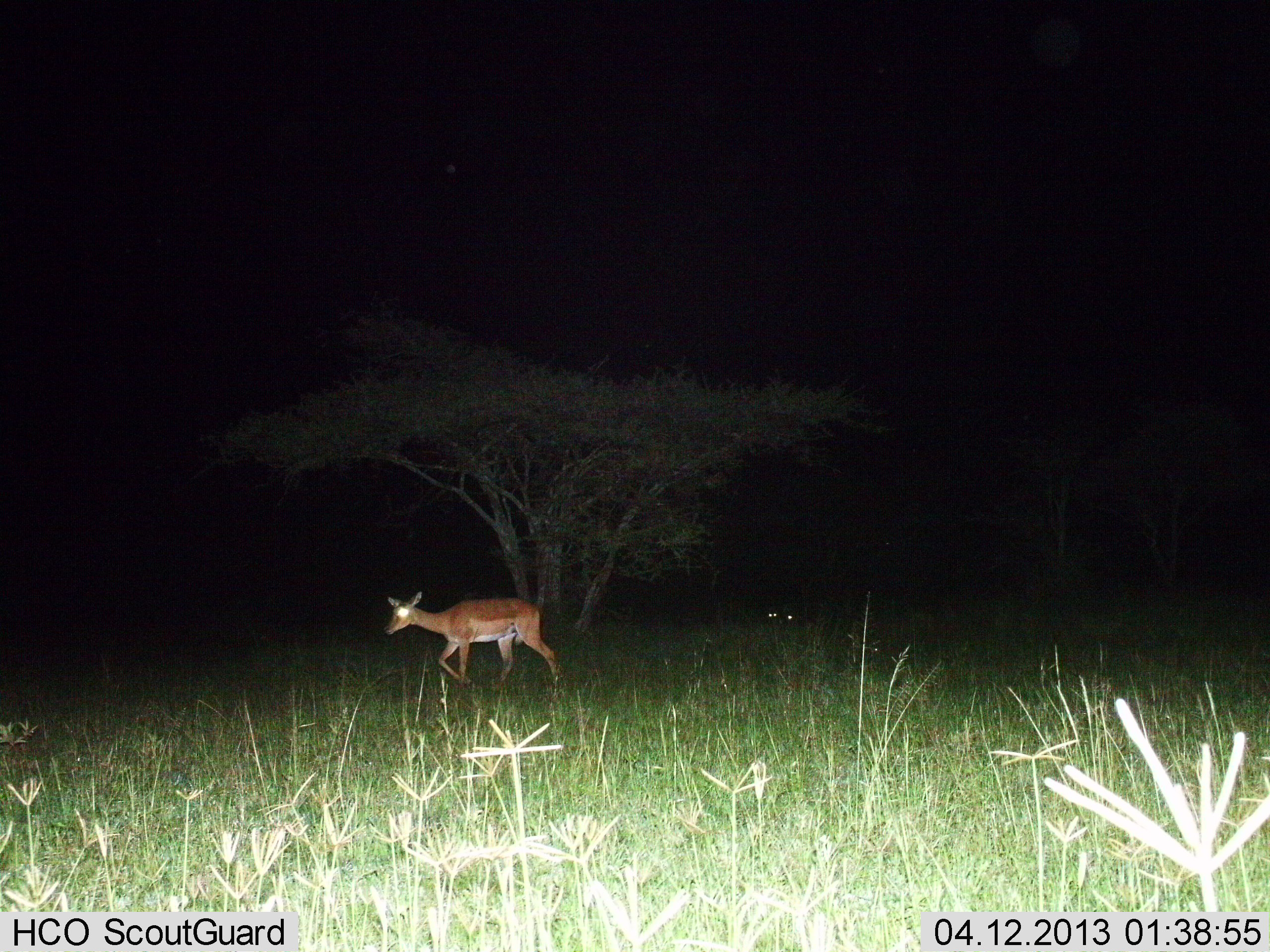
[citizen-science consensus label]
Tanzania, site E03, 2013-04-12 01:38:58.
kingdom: Animalia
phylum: Chordata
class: Mammalia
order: Artiodactyla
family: Bovidae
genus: Aepyceros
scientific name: Aepyceros melampus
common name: impala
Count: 1.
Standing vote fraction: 9%.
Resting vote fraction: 9%.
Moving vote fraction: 91%.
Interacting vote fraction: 0%.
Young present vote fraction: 0%.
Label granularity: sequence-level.